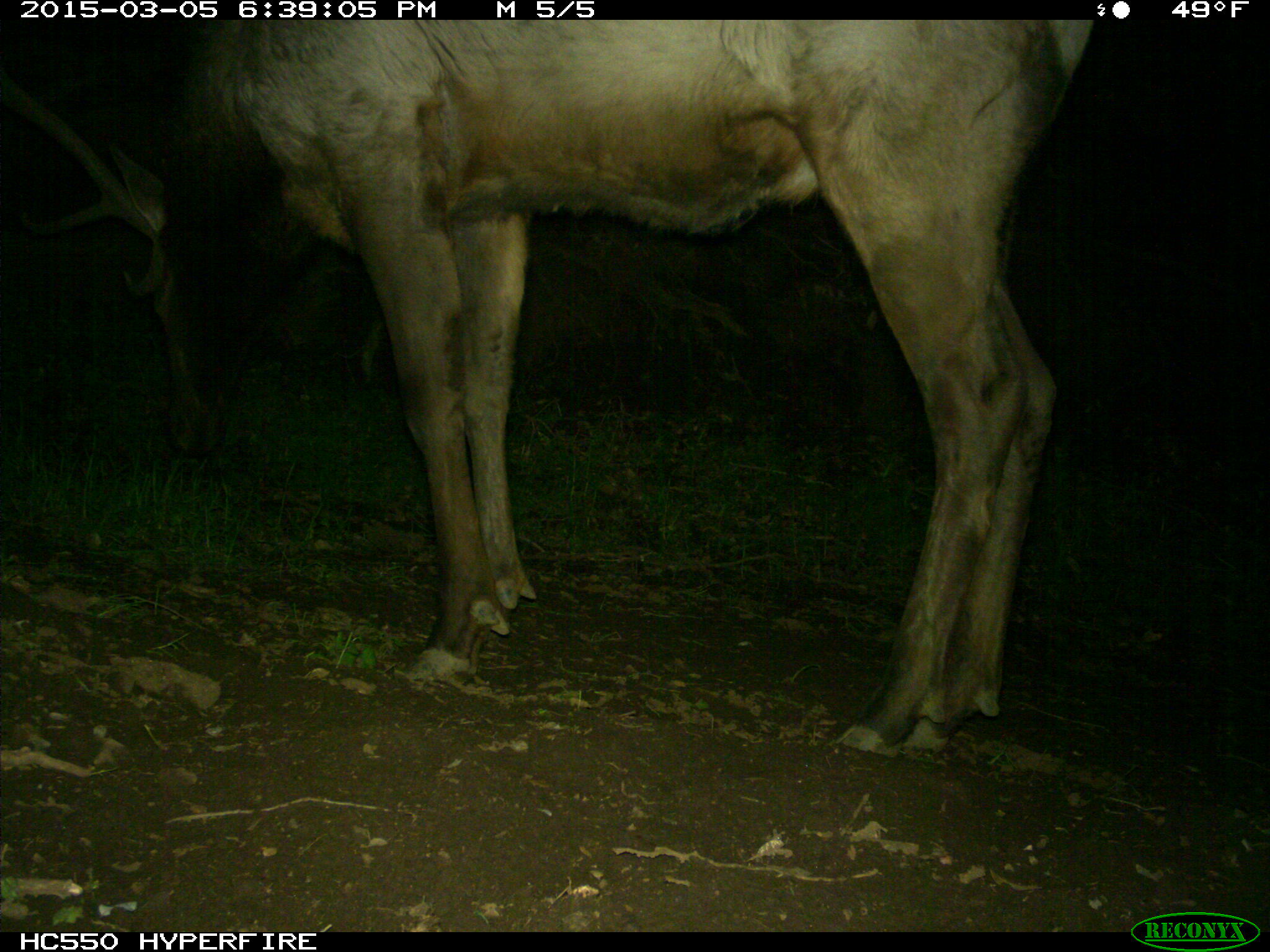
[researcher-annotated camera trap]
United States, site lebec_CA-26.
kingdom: Animalia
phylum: Chordata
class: Mammalia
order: Artiodactyla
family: Cervidae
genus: Cervus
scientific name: Cervus canadensis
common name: elk